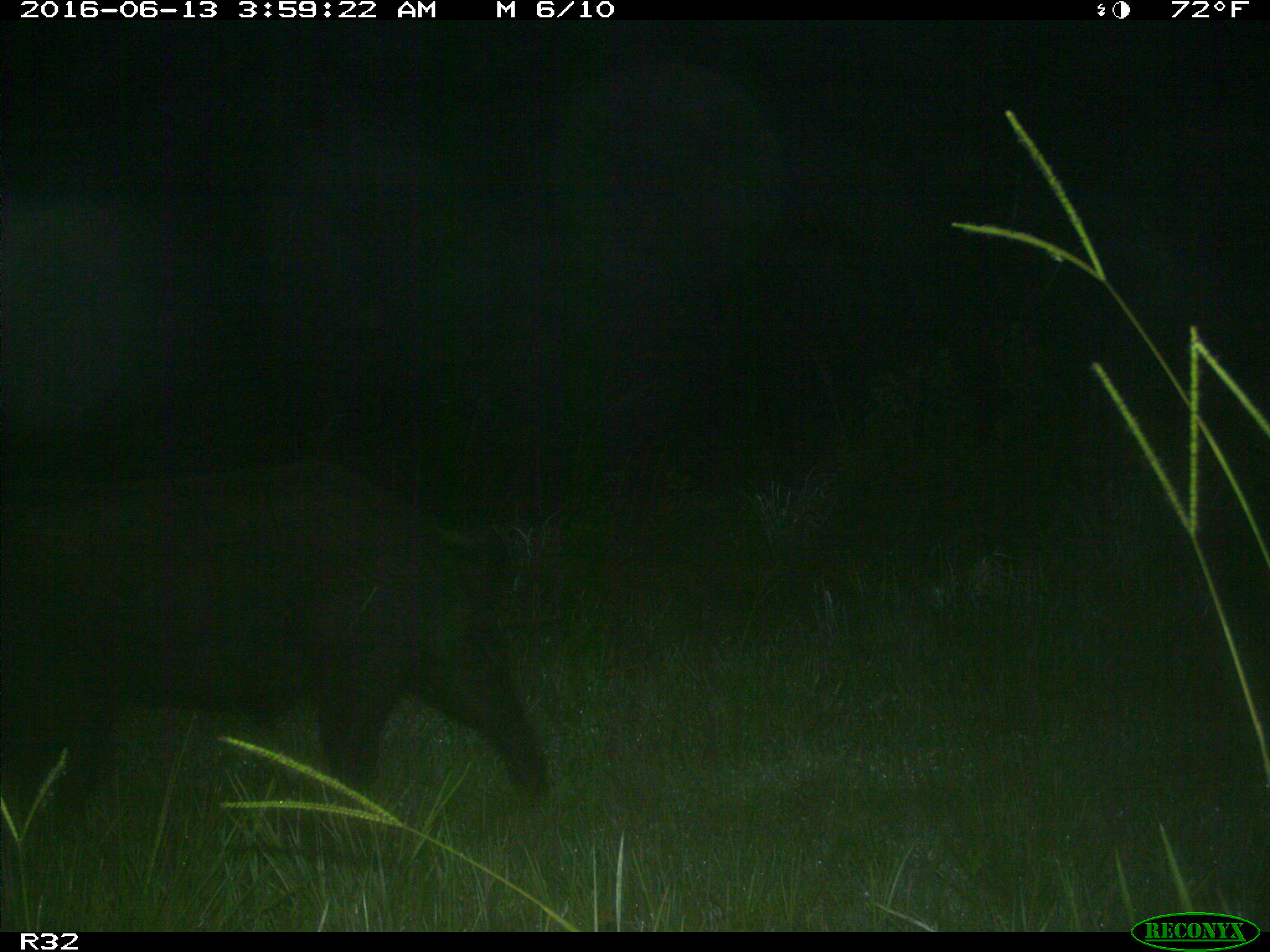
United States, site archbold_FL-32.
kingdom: Animalia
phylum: Chordata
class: Mammalia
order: Artiodactyla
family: Suidae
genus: Sus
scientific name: Sus scrofa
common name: wild boar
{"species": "Sus scrofa (wild boar)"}